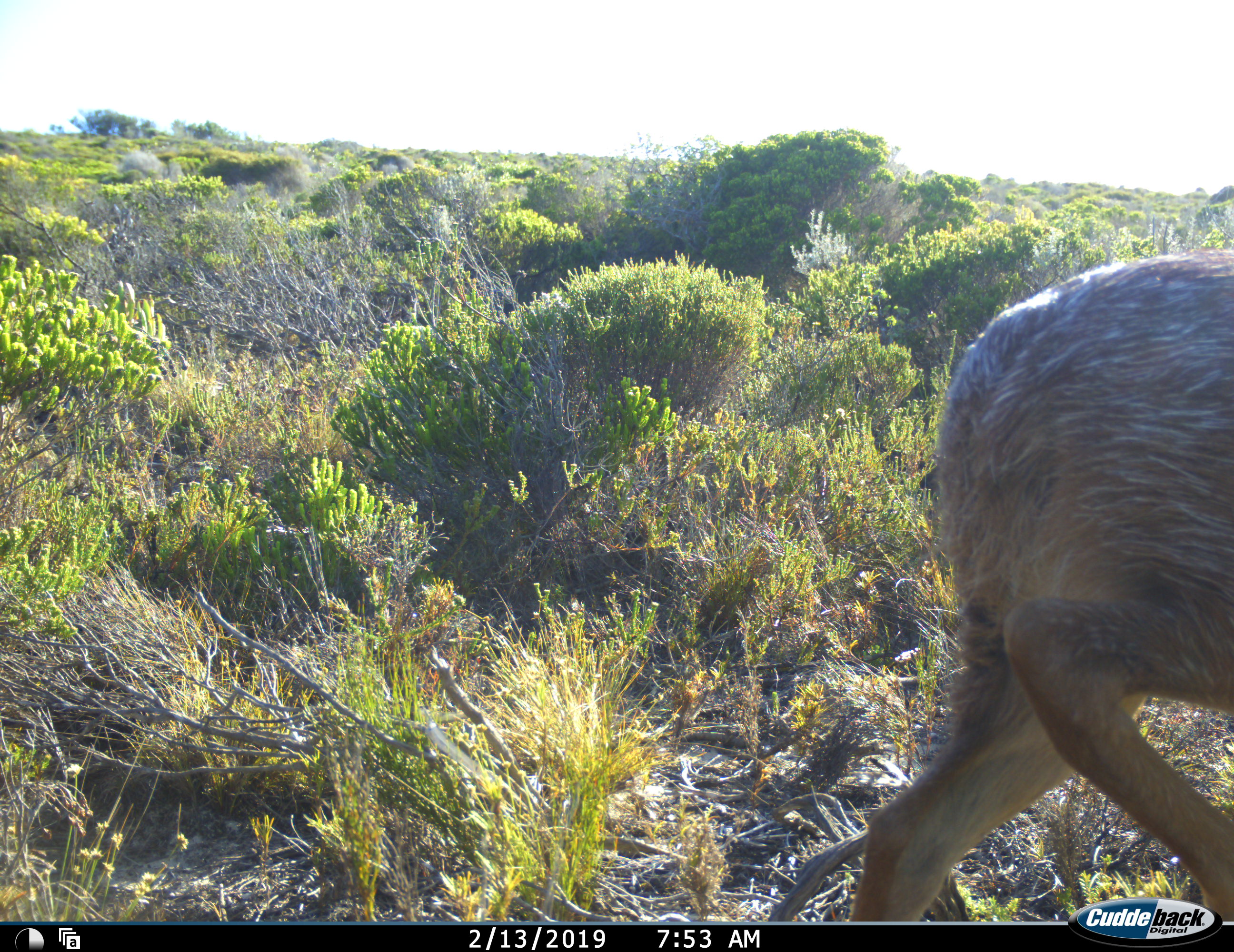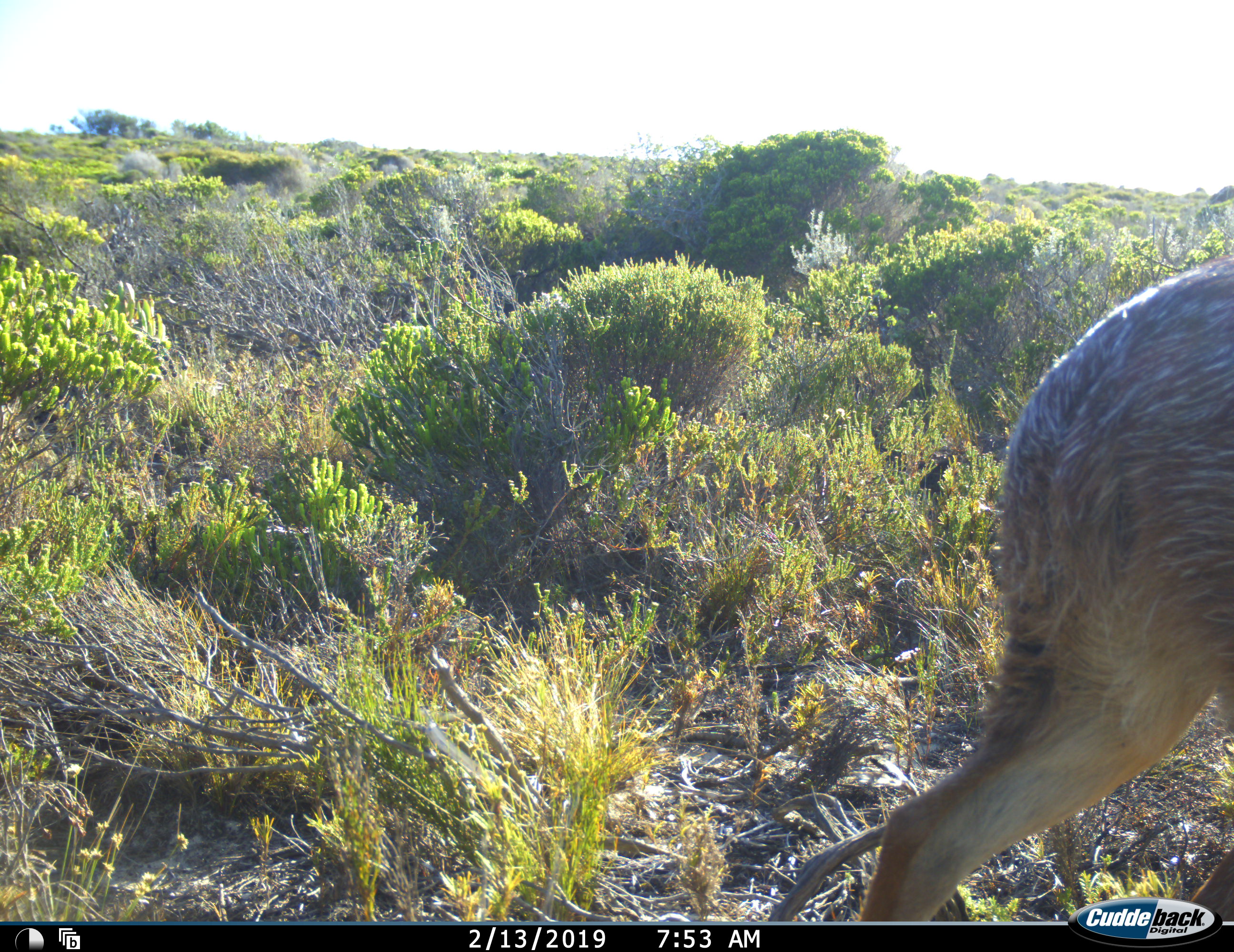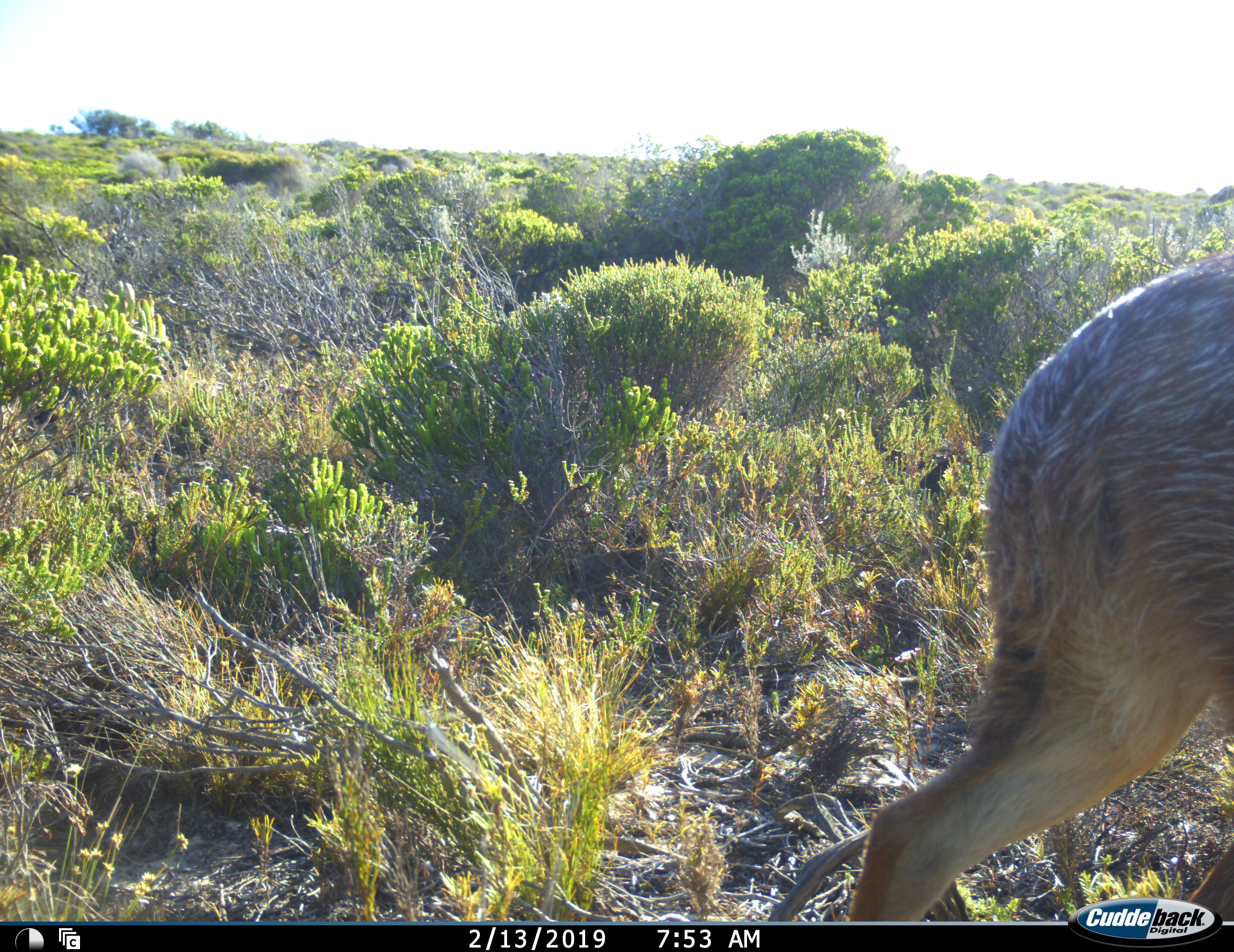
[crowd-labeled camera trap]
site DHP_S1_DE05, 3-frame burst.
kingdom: Animalia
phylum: Chordata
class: Mammalia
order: Artiodactyla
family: Bovidae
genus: Raphicerus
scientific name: Raphicerus melanotis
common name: grysbok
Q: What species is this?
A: Grysbok (Raphicerus melanotis).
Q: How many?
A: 1.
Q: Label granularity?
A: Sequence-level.